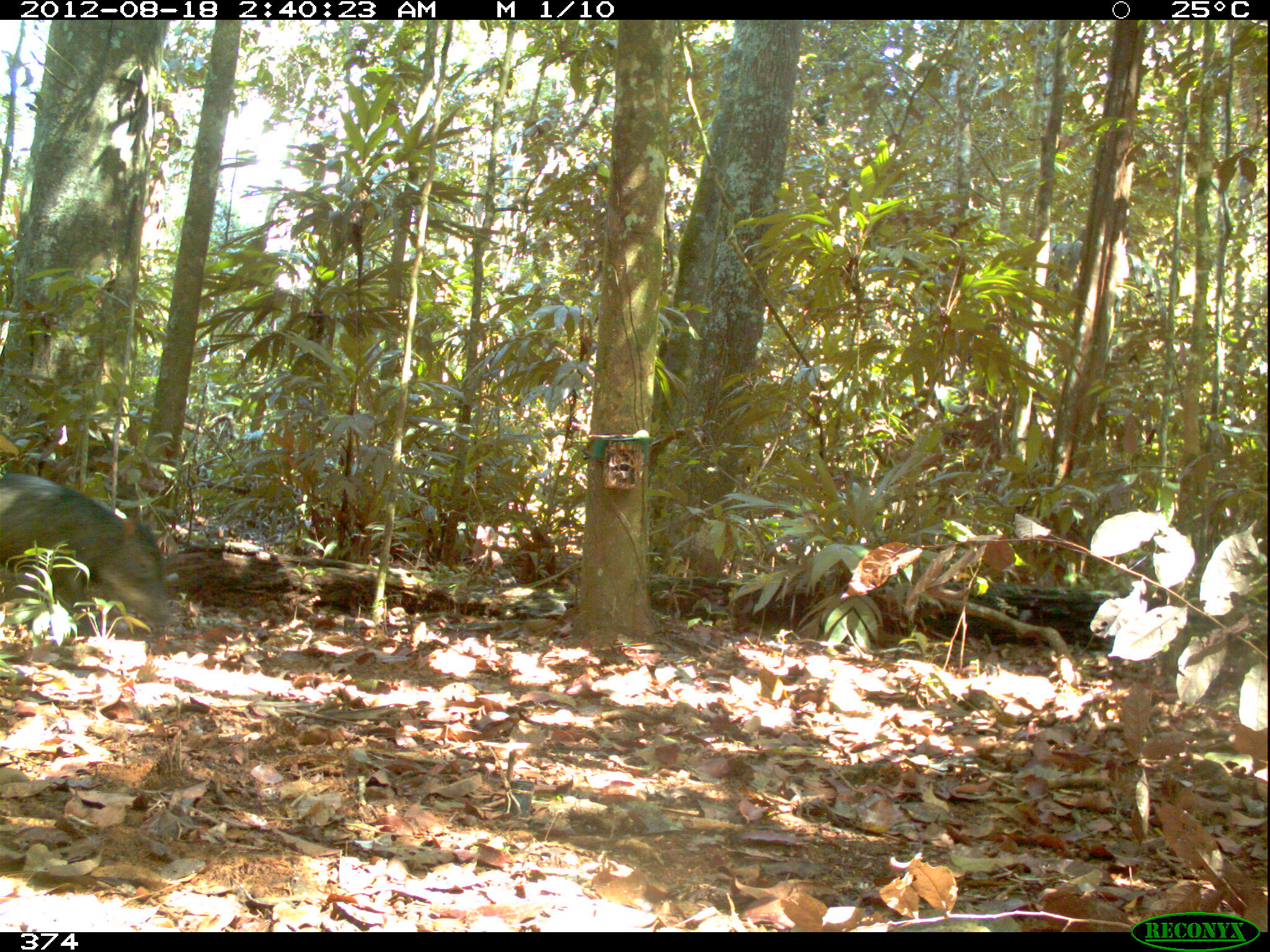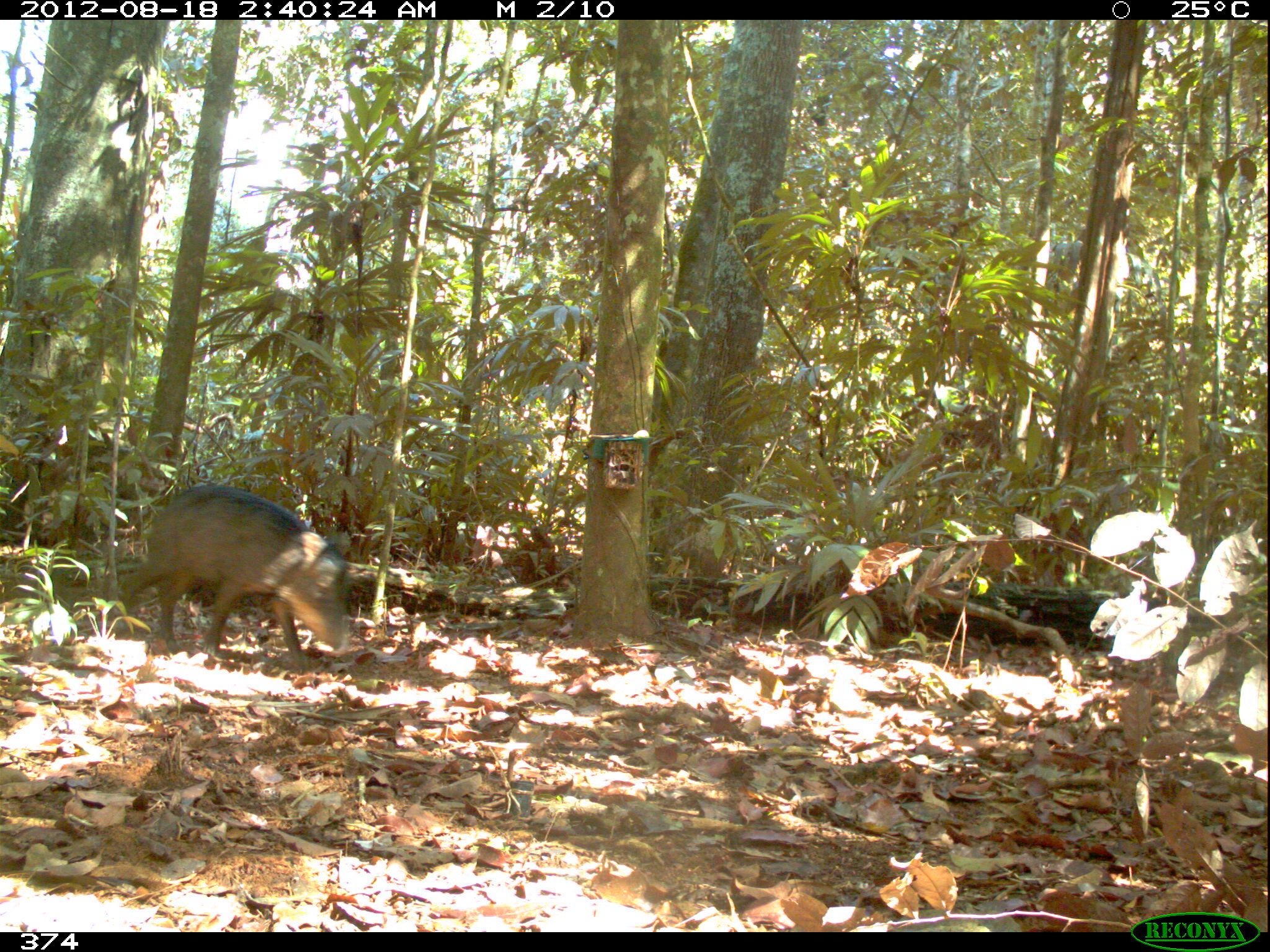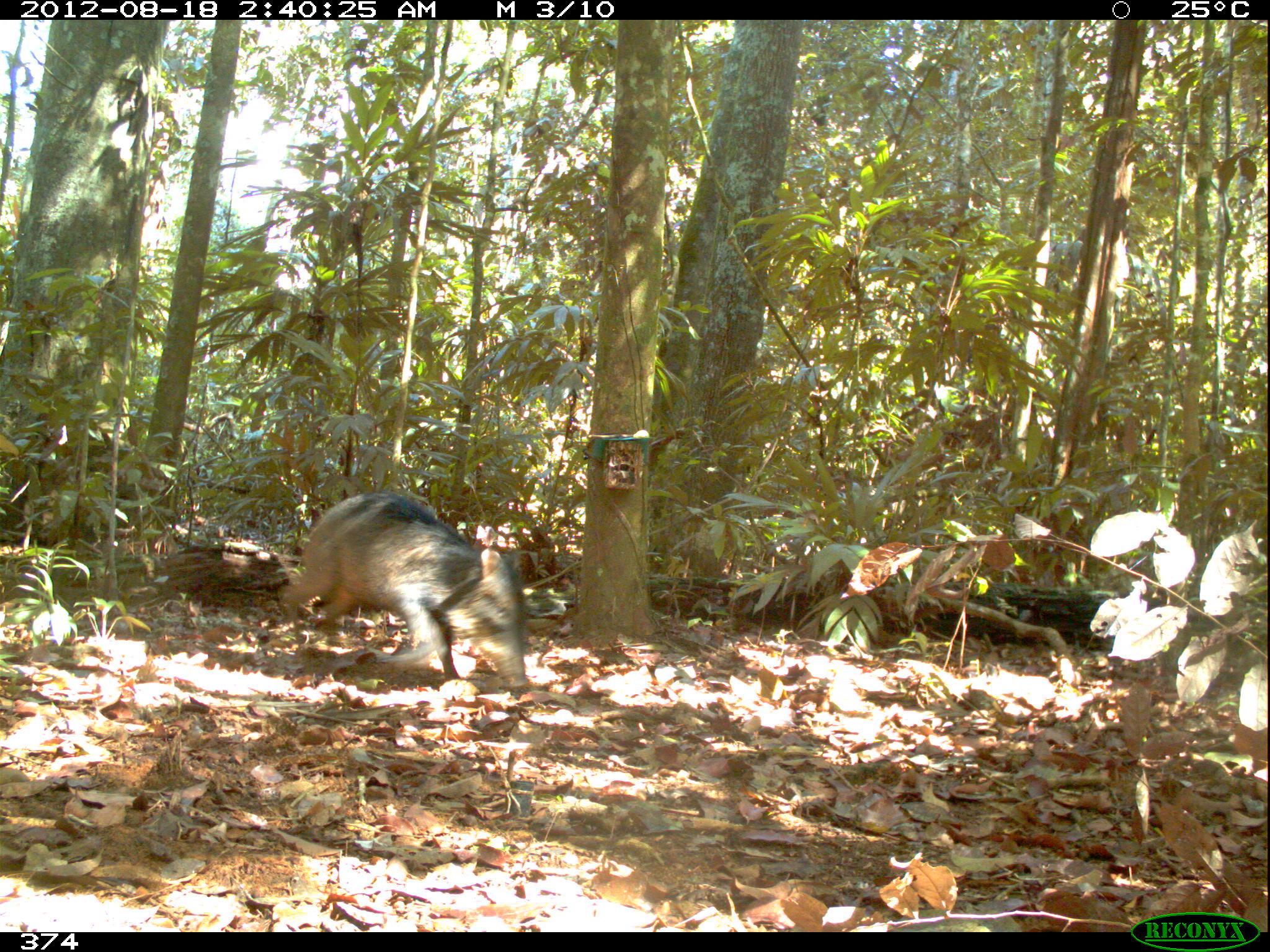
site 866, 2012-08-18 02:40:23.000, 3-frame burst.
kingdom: Animalia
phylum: Chordata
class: Mammalia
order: Artiodactyla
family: Tayassuidae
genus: Tayassu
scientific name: Tayassu pecari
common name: white-lipped peccary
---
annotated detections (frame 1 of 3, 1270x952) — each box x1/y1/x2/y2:
tayassu pecari: 0/471/172/630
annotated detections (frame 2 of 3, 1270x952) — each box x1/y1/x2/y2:
tayassu pecari: 115/481/352/669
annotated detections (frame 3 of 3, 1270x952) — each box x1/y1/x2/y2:
tayassu pecari: 275/489/528/689